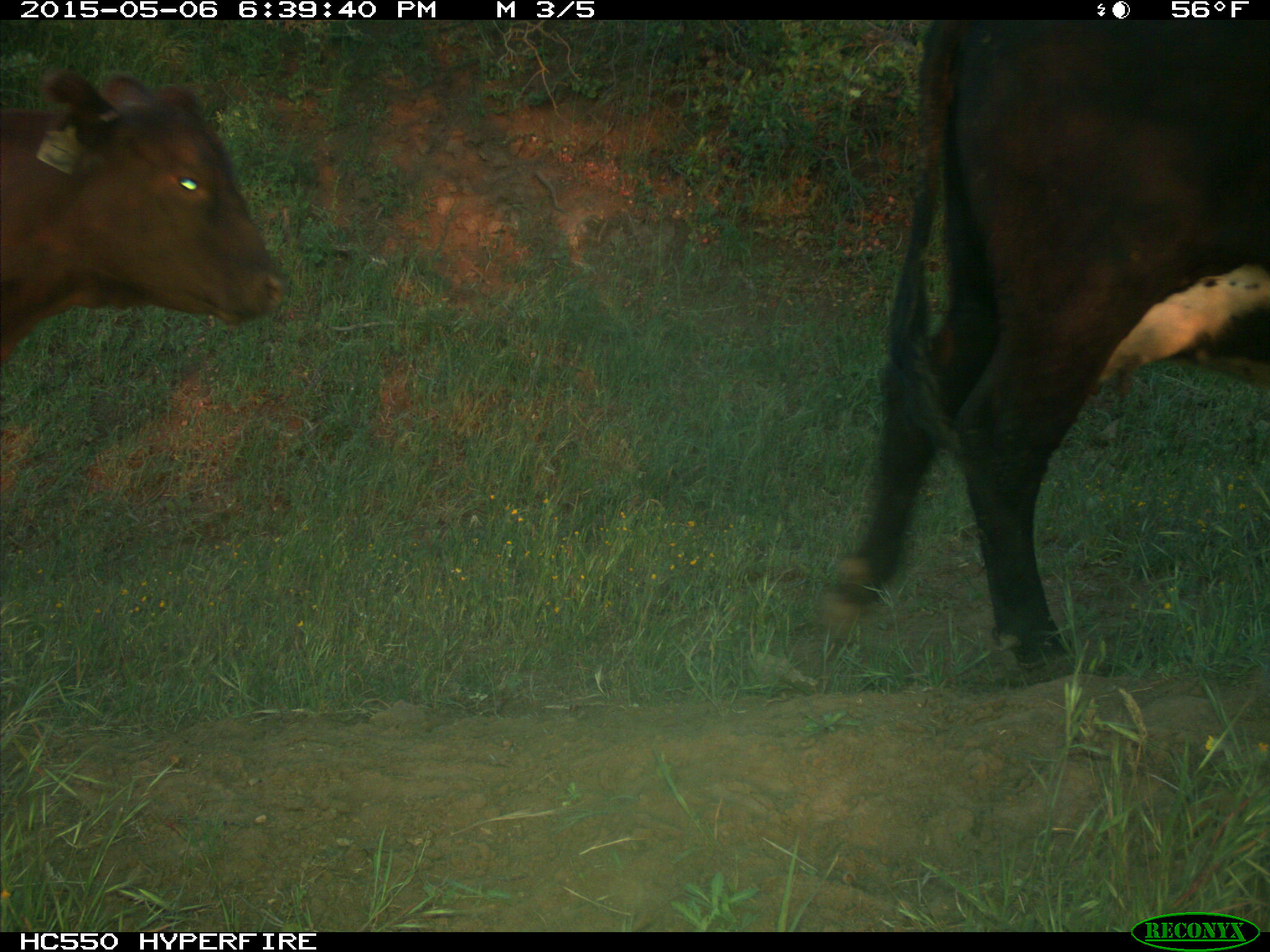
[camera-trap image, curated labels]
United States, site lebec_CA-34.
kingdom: Animalia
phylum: Chordata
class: Mammalia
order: Artiodactyla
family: Bovidae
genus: Bos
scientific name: Bos taurus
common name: domestic cow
Bos taurus (domestic cow).